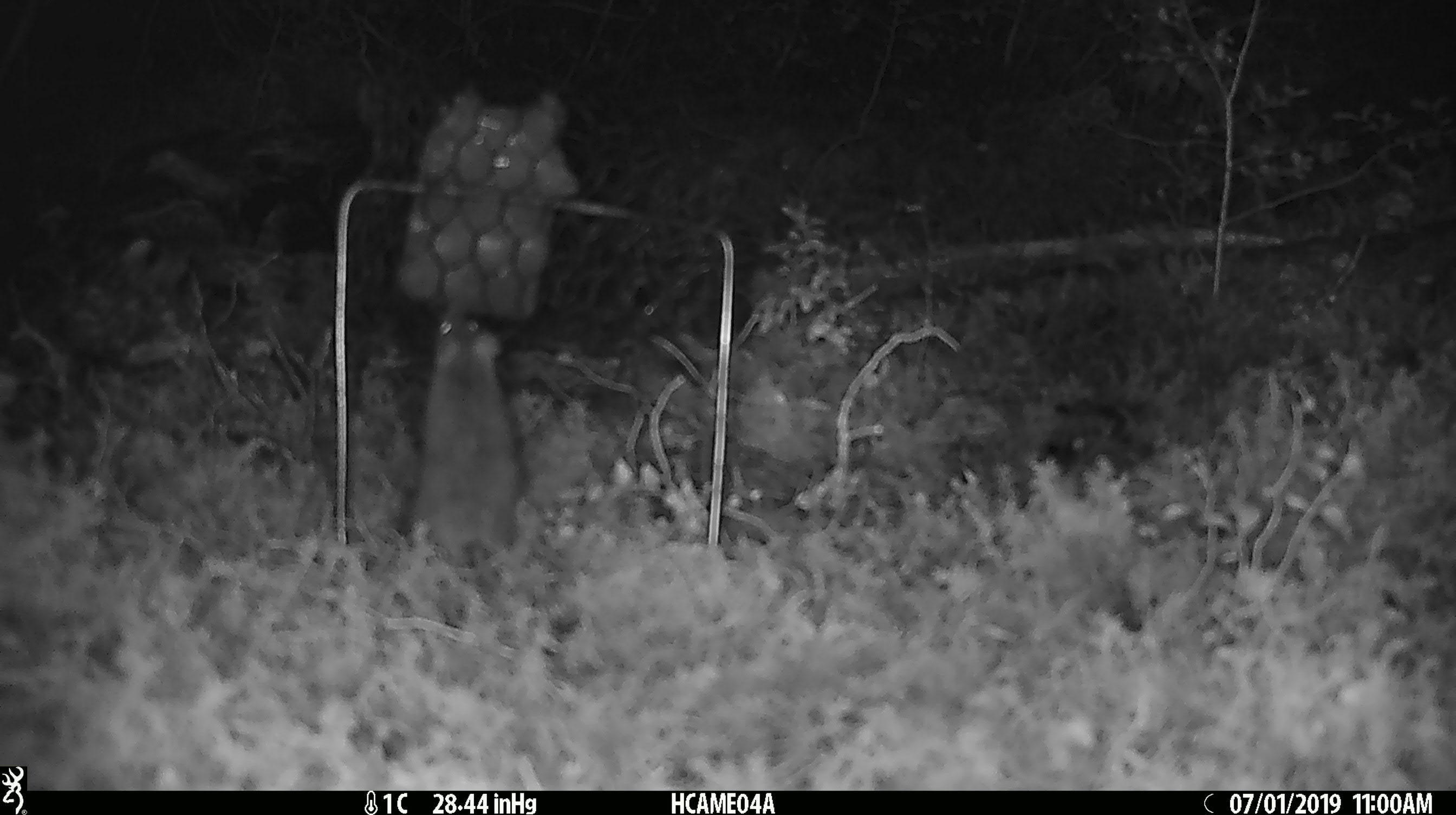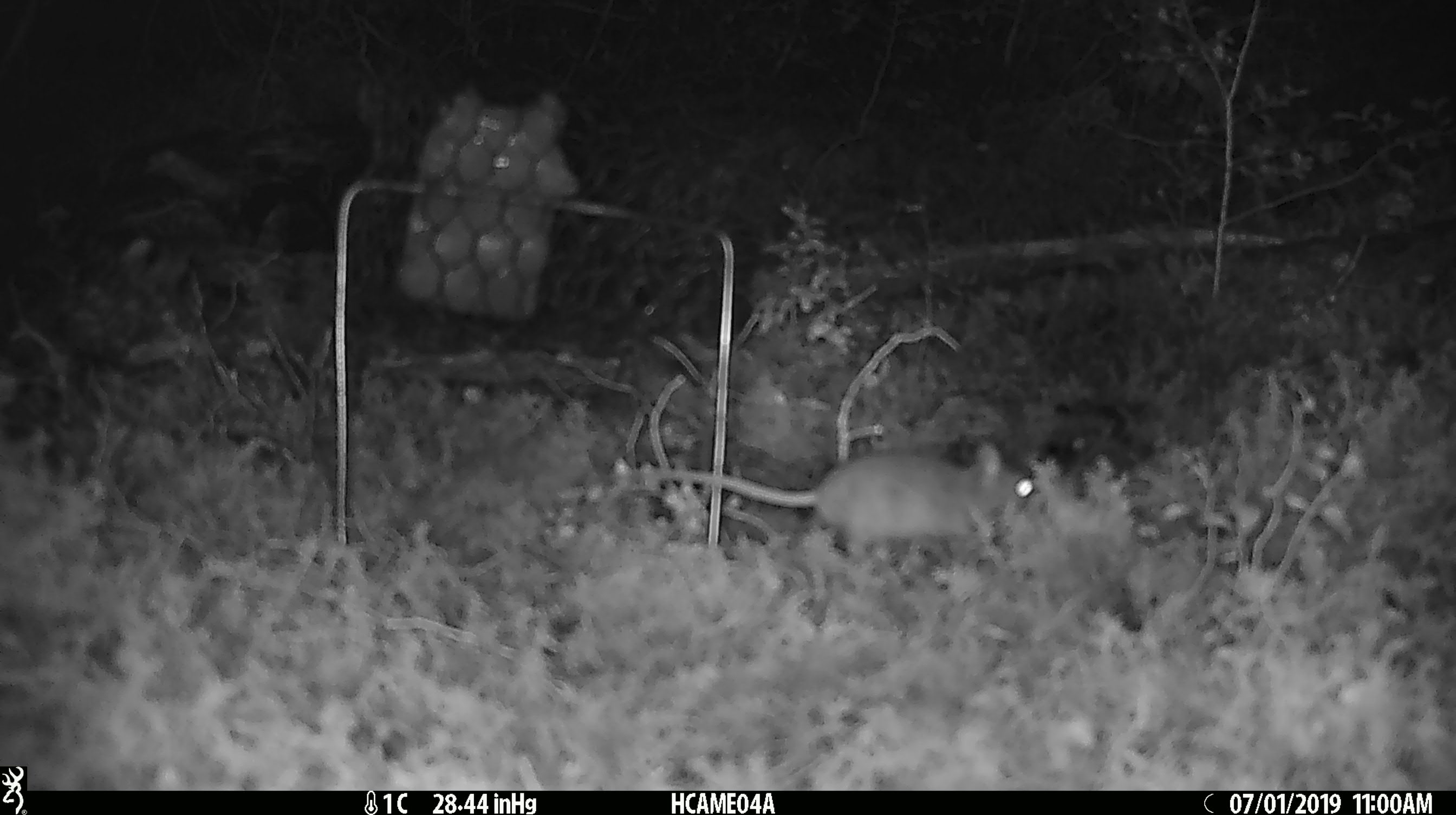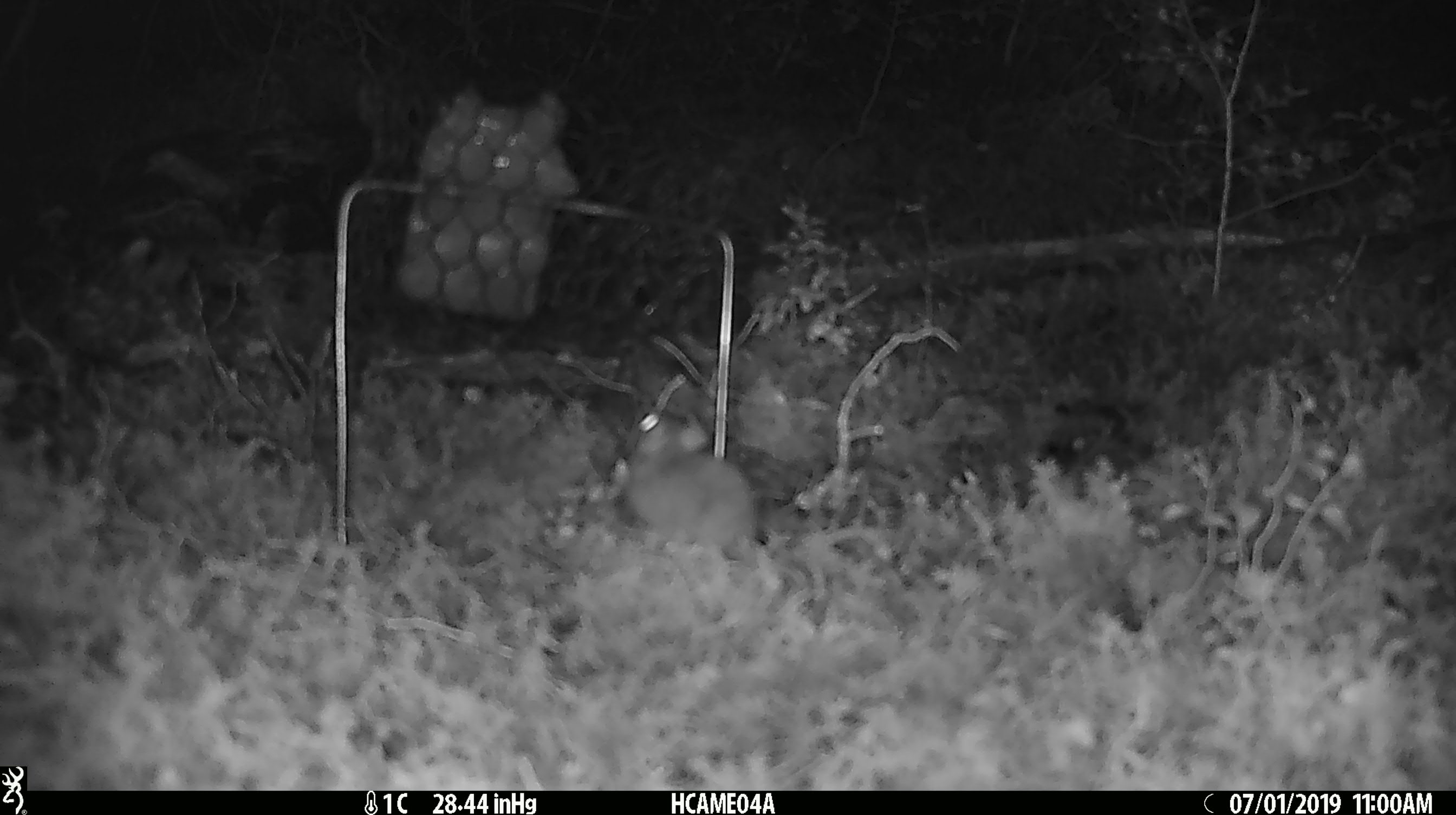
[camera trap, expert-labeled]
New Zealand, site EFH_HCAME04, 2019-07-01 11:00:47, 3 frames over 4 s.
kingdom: Animalia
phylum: Chordata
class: Mammalia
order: Rodentia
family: Muridae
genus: Mus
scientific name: Mus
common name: mouse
Mouse (Mus).